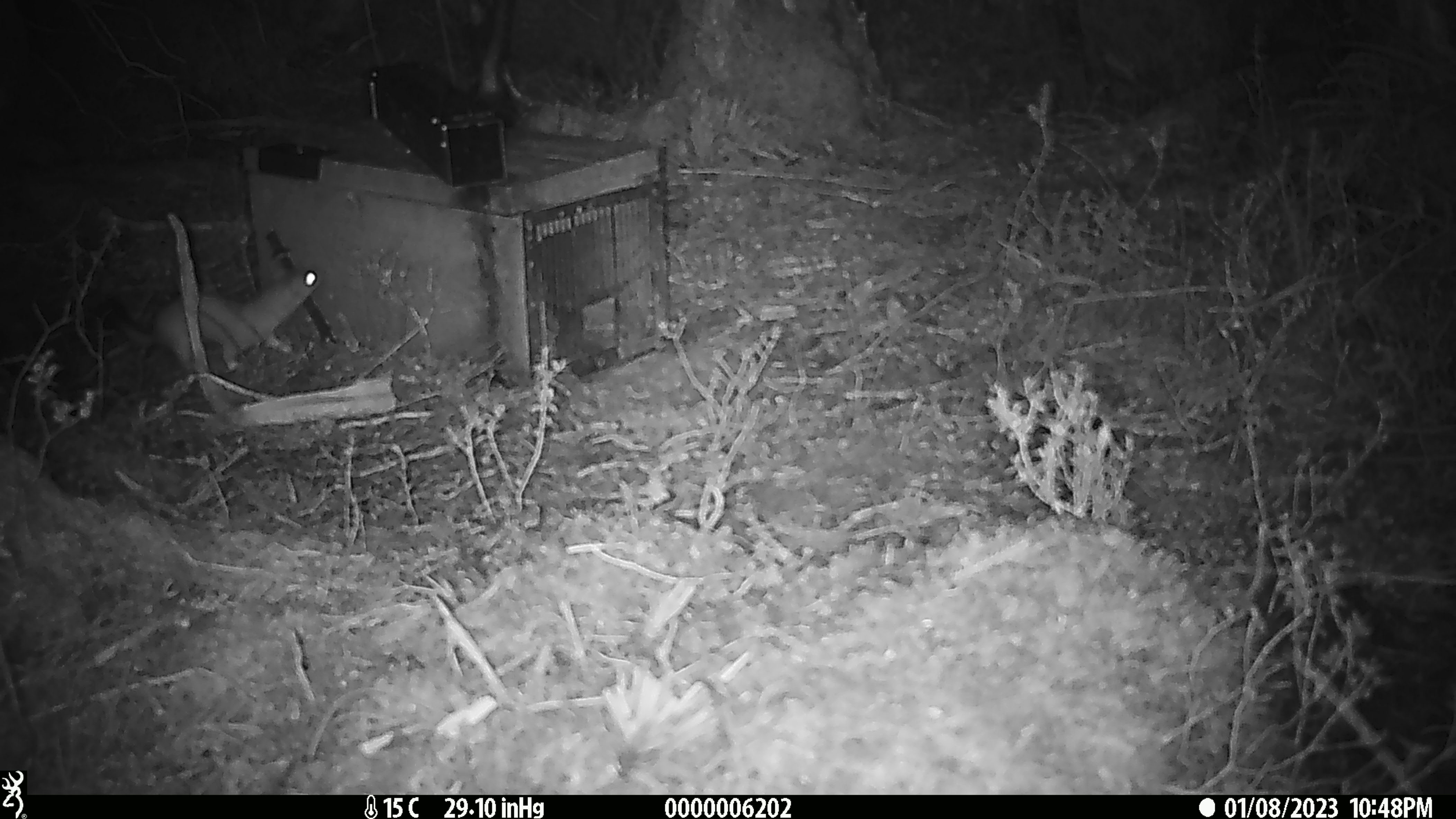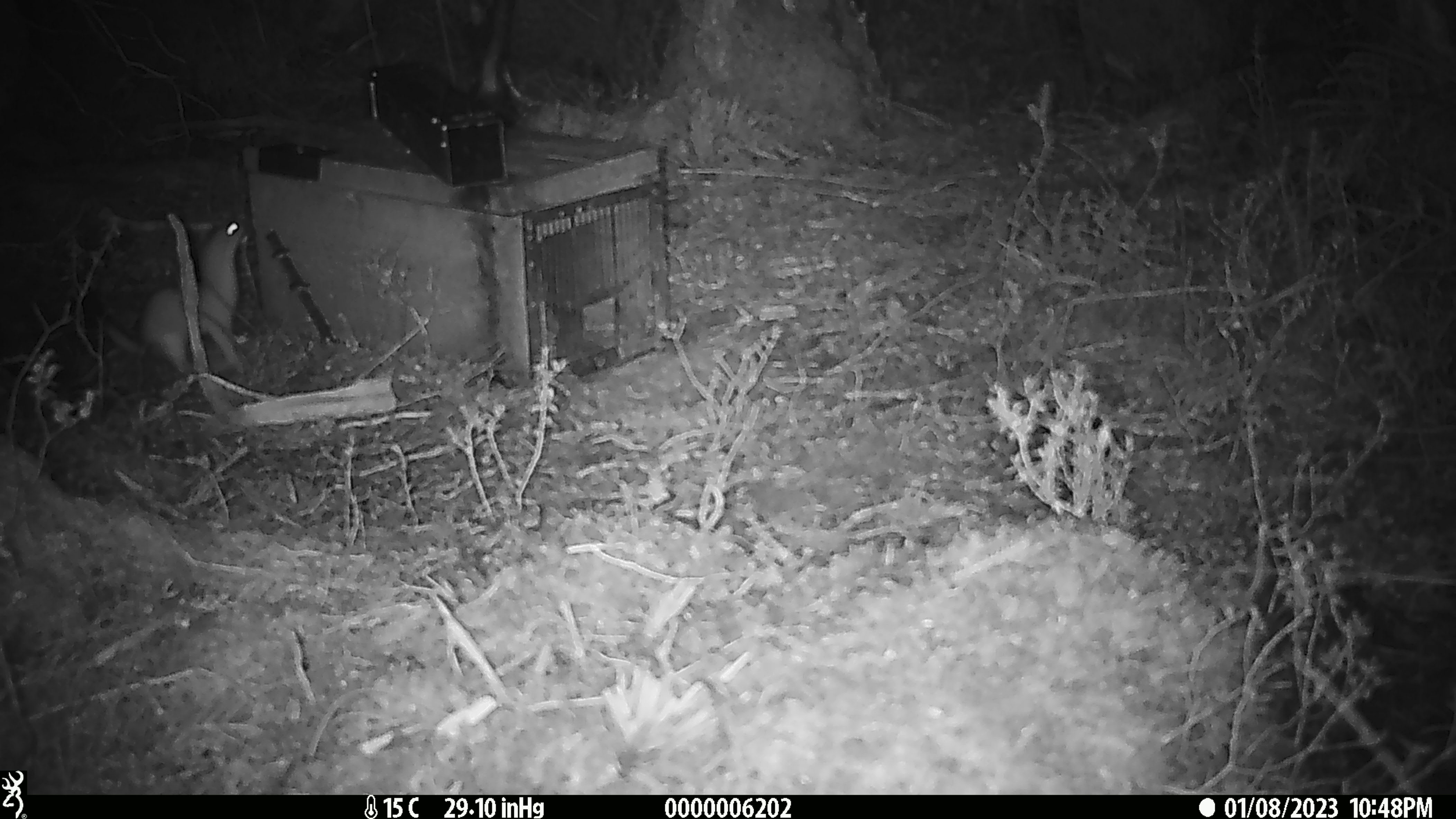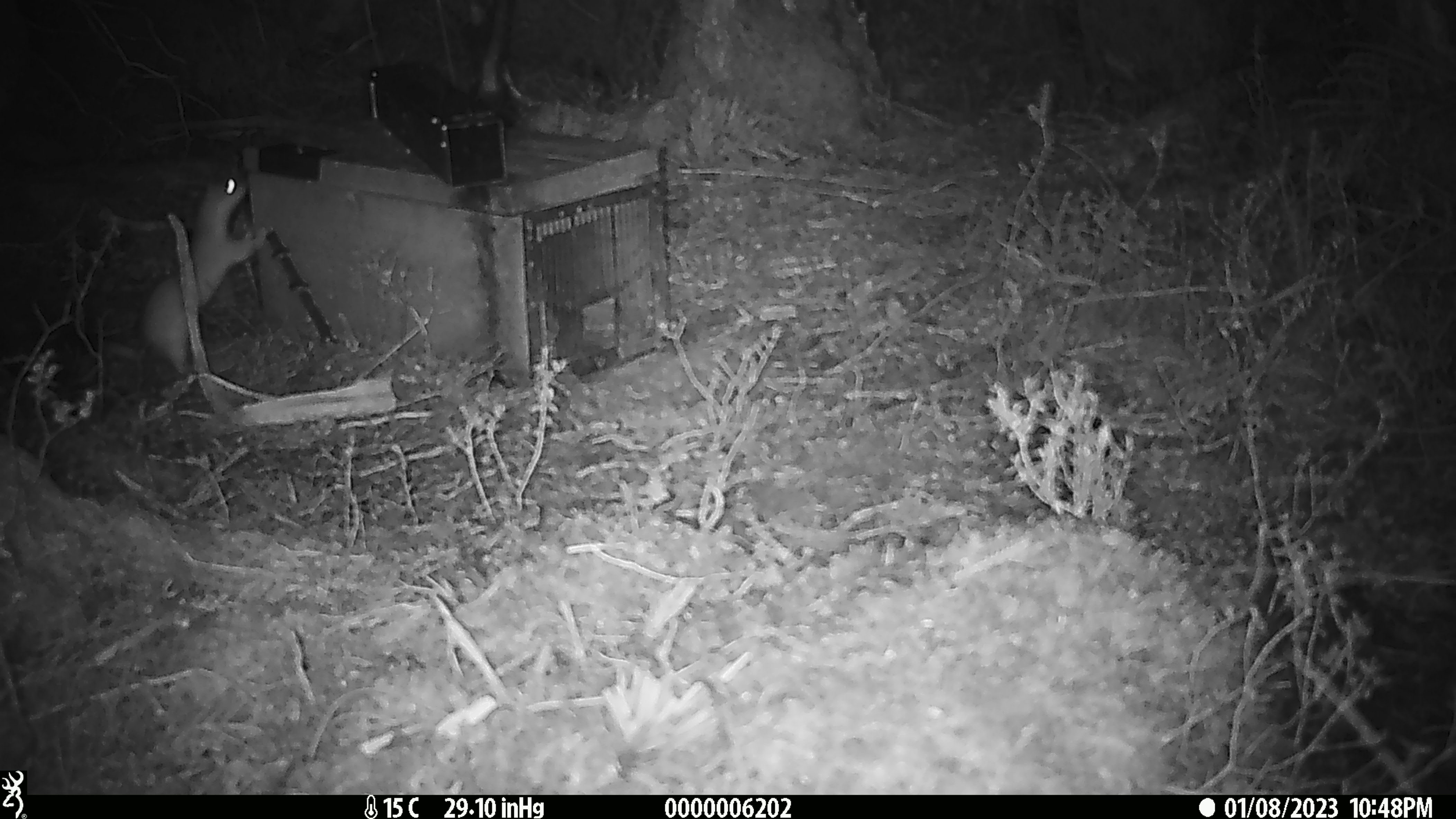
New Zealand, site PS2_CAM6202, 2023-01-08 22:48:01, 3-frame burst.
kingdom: Animalia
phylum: Chordata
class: Mammalia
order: Carnivora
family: Mustelidae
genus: Mustela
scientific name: Mustela erminea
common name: stoat